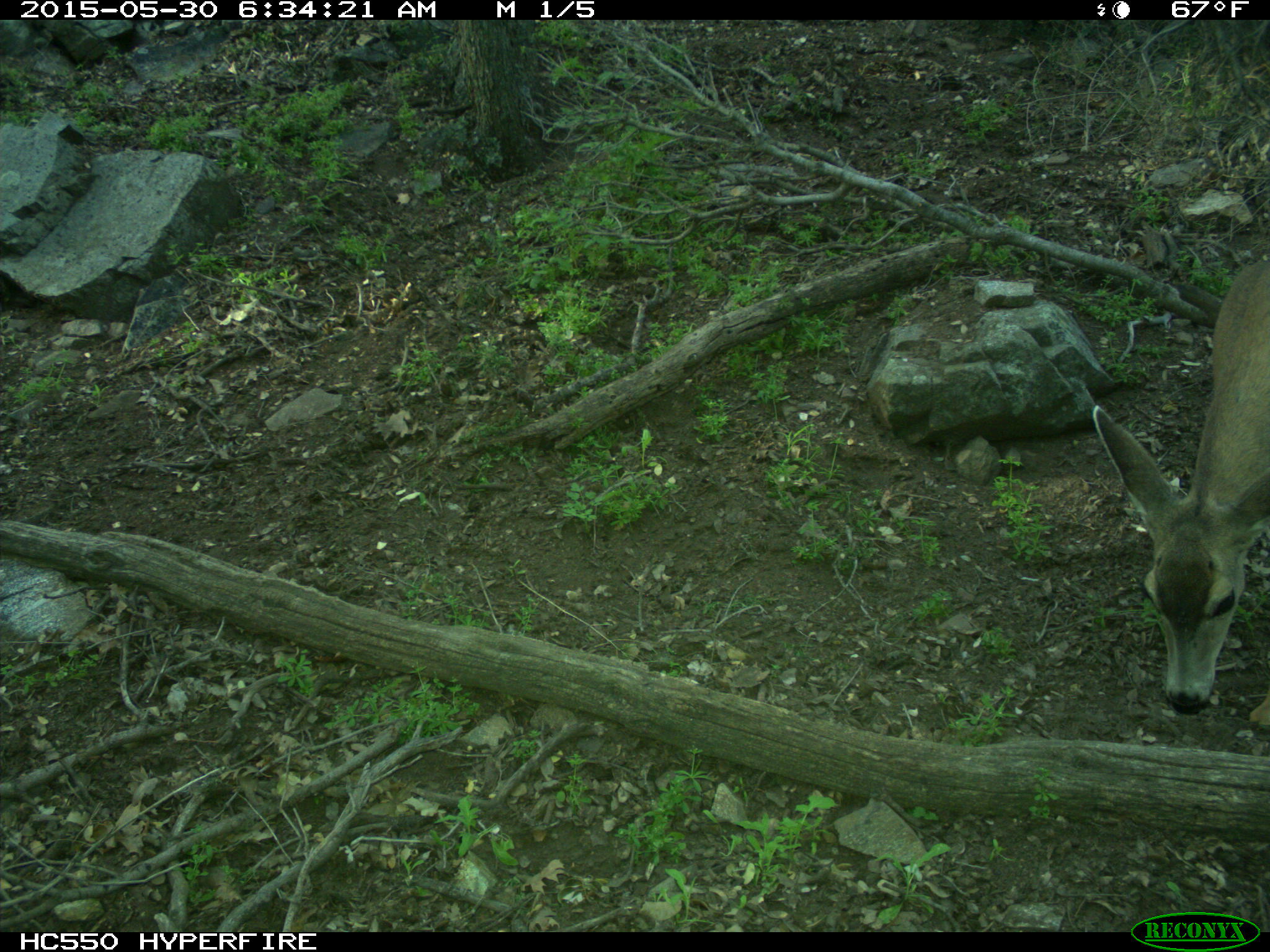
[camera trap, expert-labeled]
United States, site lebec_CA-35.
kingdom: Animalia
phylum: Chordata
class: Mammalia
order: Artiodactyla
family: Cervidae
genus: Odocoileus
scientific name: Odocoileus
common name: deer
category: unidentified deer